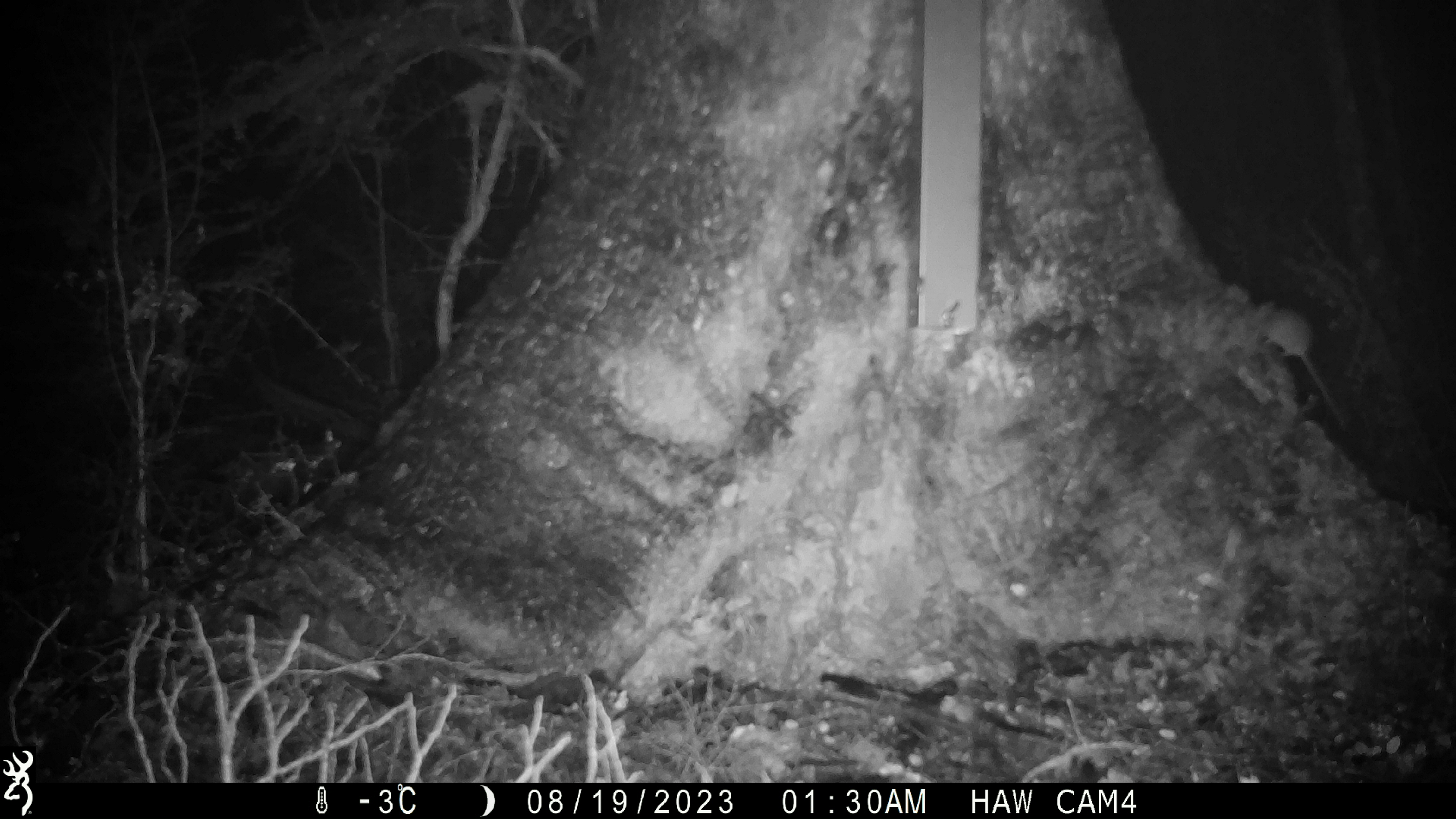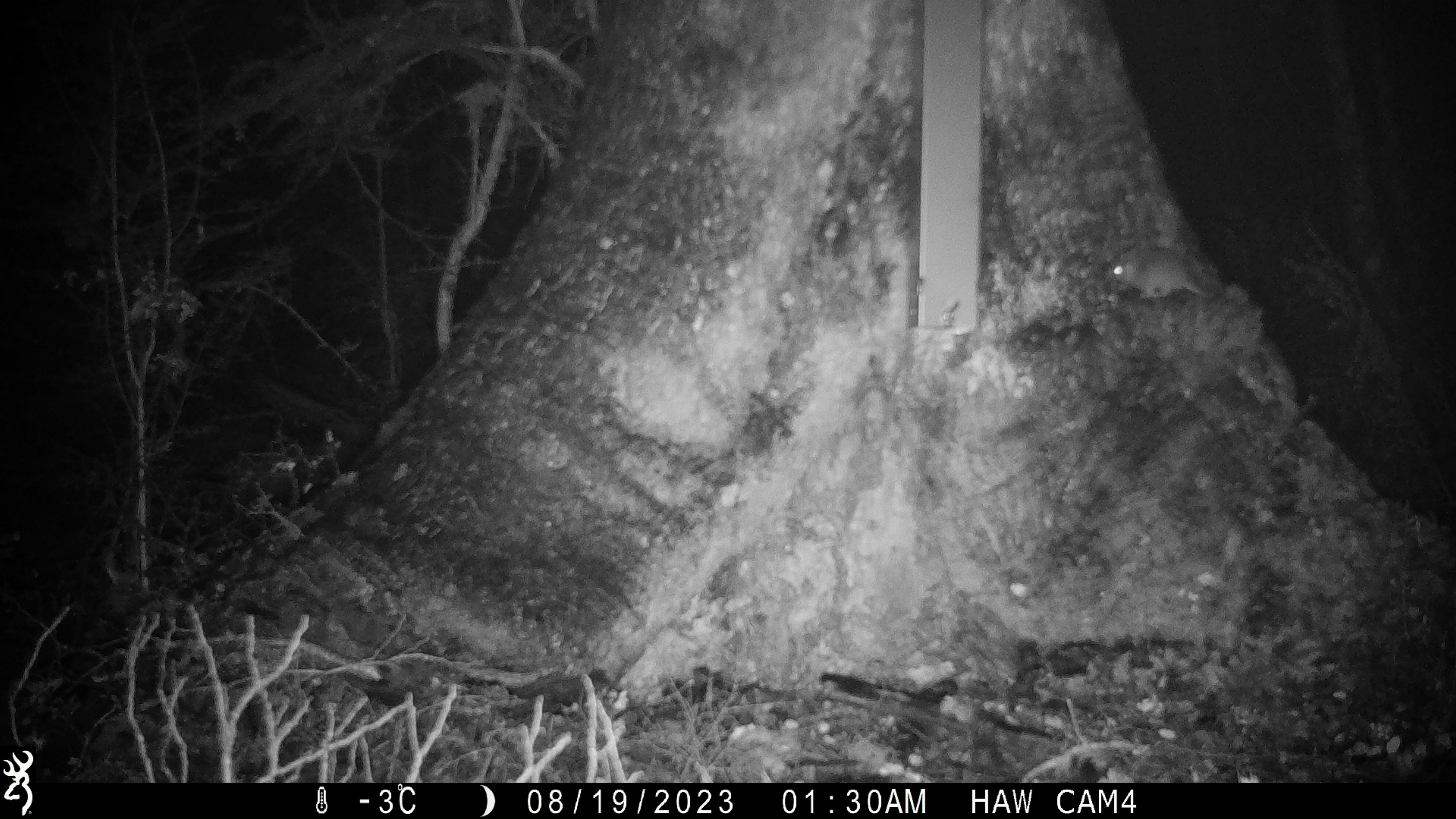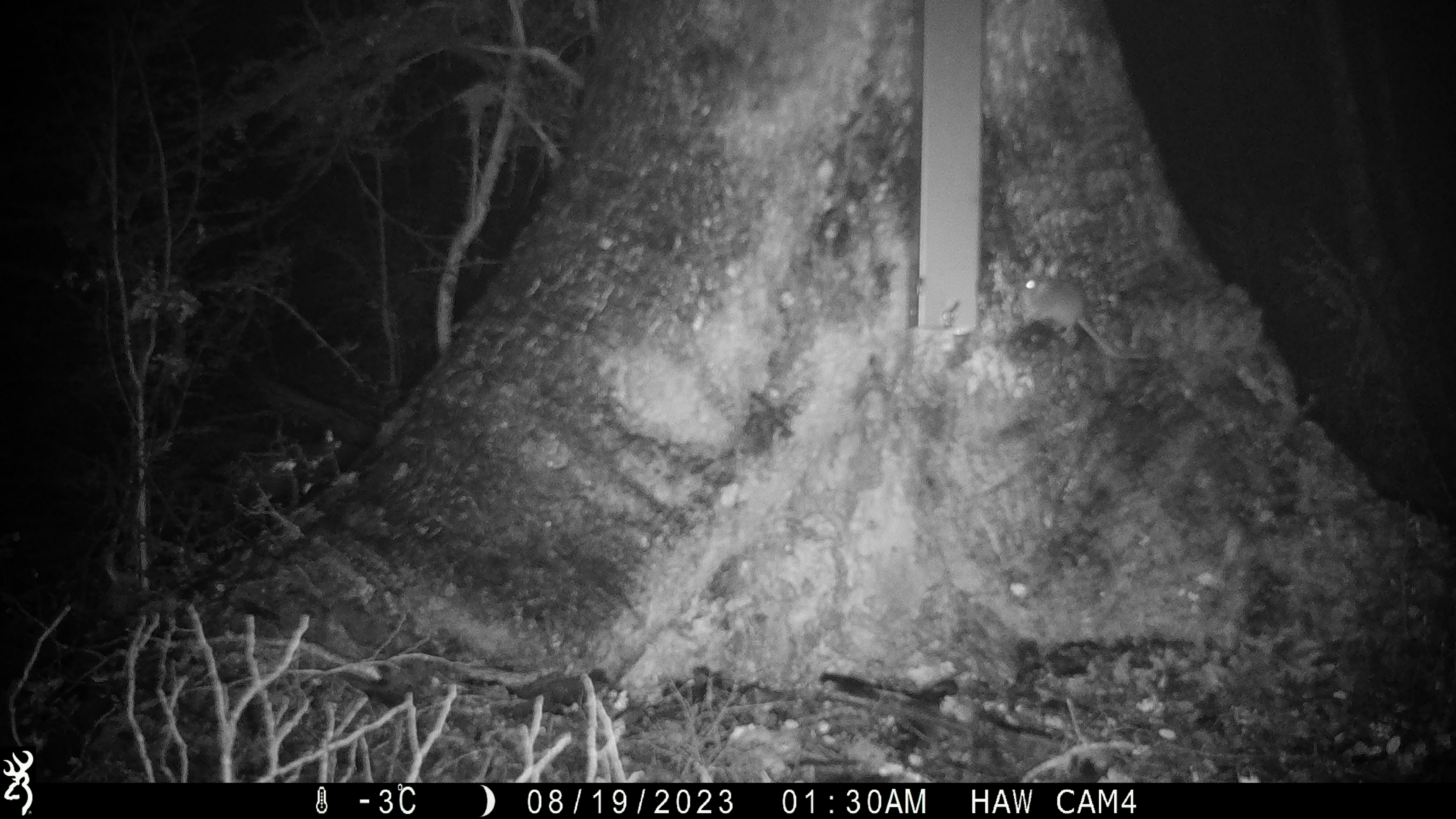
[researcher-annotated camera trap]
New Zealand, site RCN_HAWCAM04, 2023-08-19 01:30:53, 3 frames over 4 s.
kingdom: Animalia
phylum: Chordata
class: Mammalia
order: Rodentia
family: Muridae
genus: Mus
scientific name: Mus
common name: mouse